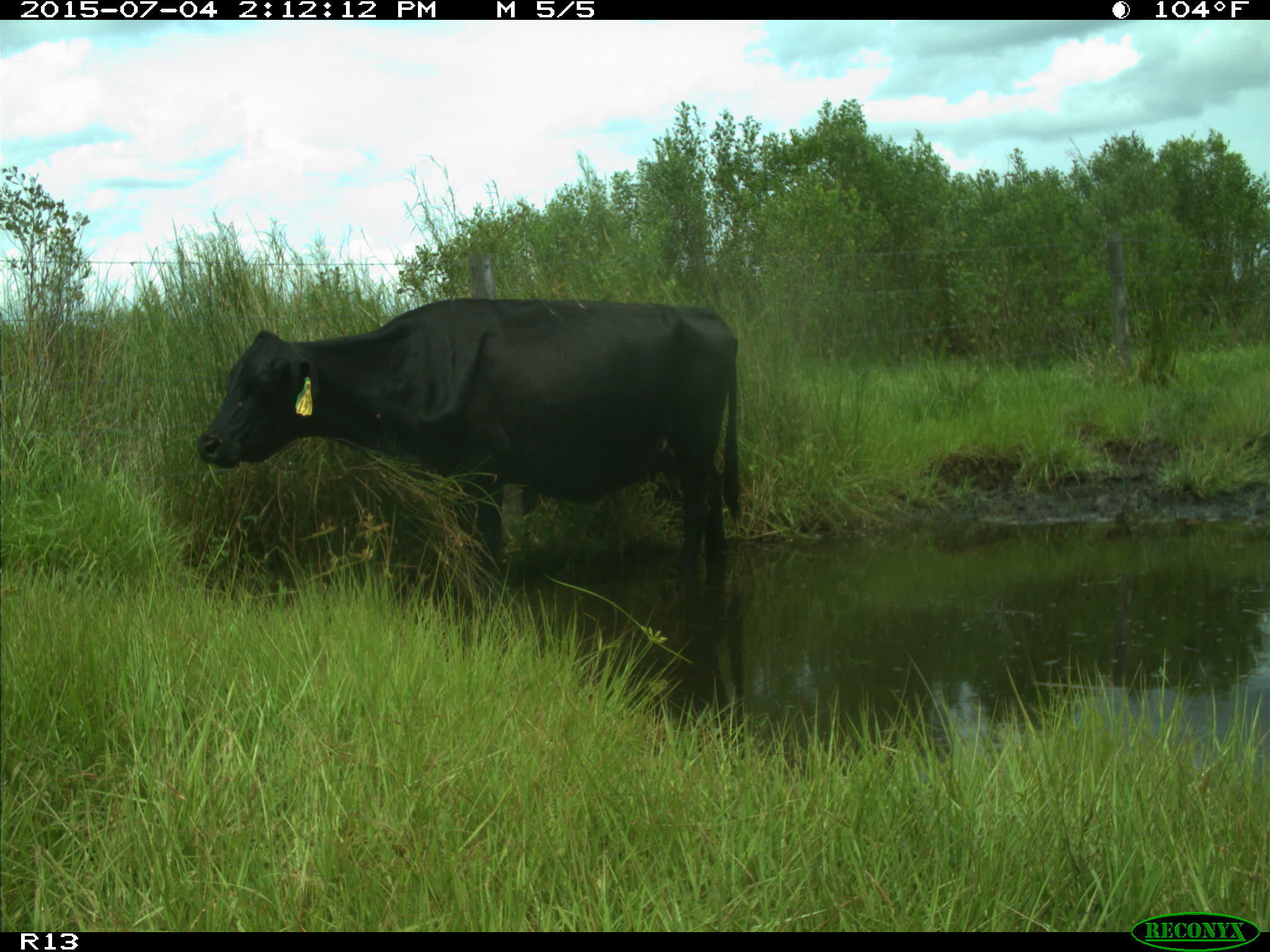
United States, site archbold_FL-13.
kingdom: Animalia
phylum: Chordata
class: Mammalia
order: Artiodactyla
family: Bovidae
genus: Bos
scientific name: Bos taurus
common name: domestic cow